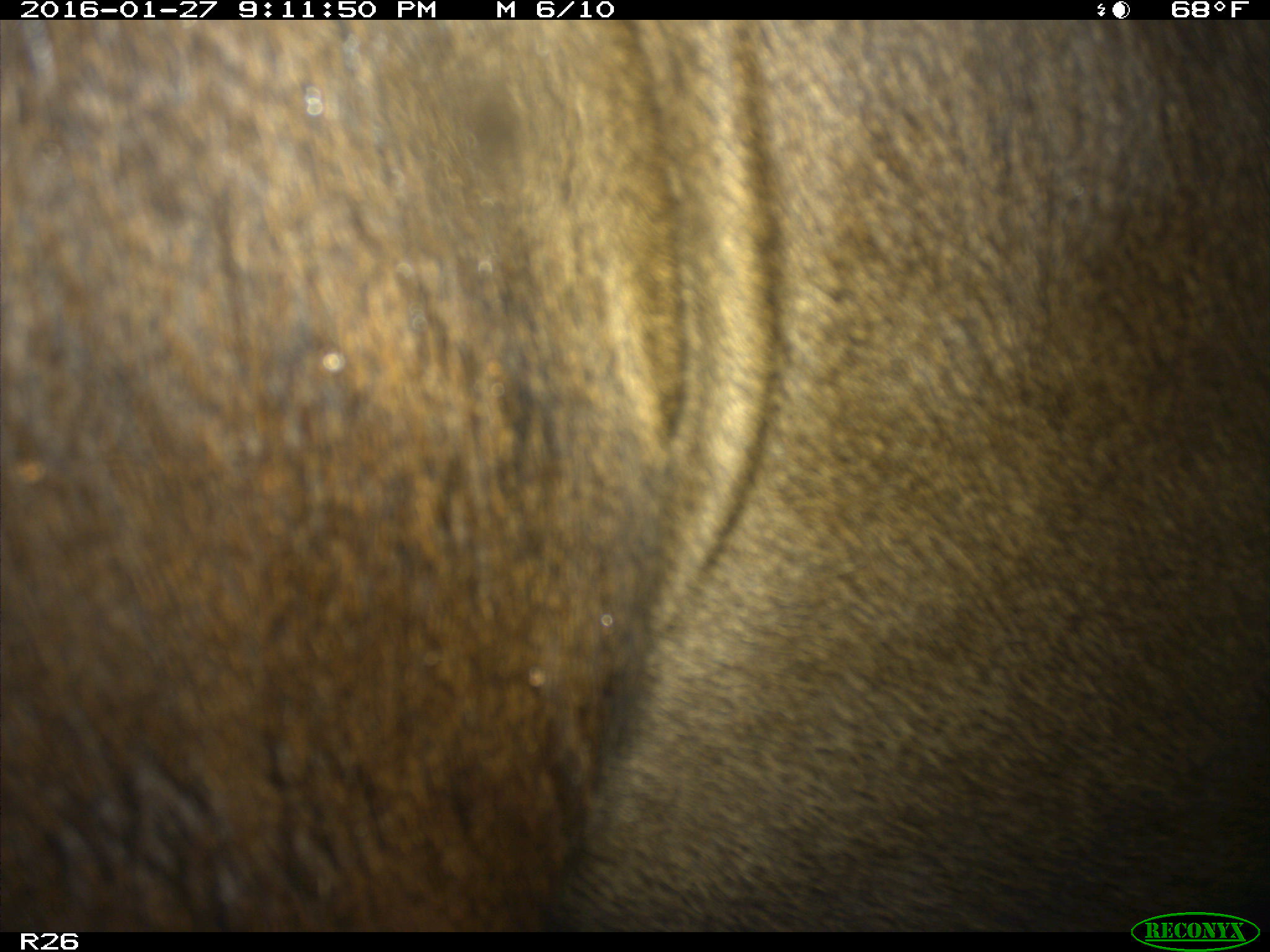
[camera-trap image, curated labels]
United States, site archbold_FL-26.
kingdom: Animalia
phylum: Chordata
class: Mammalia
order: Artiodactyla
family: Bovidae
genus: Bos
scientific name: Bos taurus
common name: domestic cow